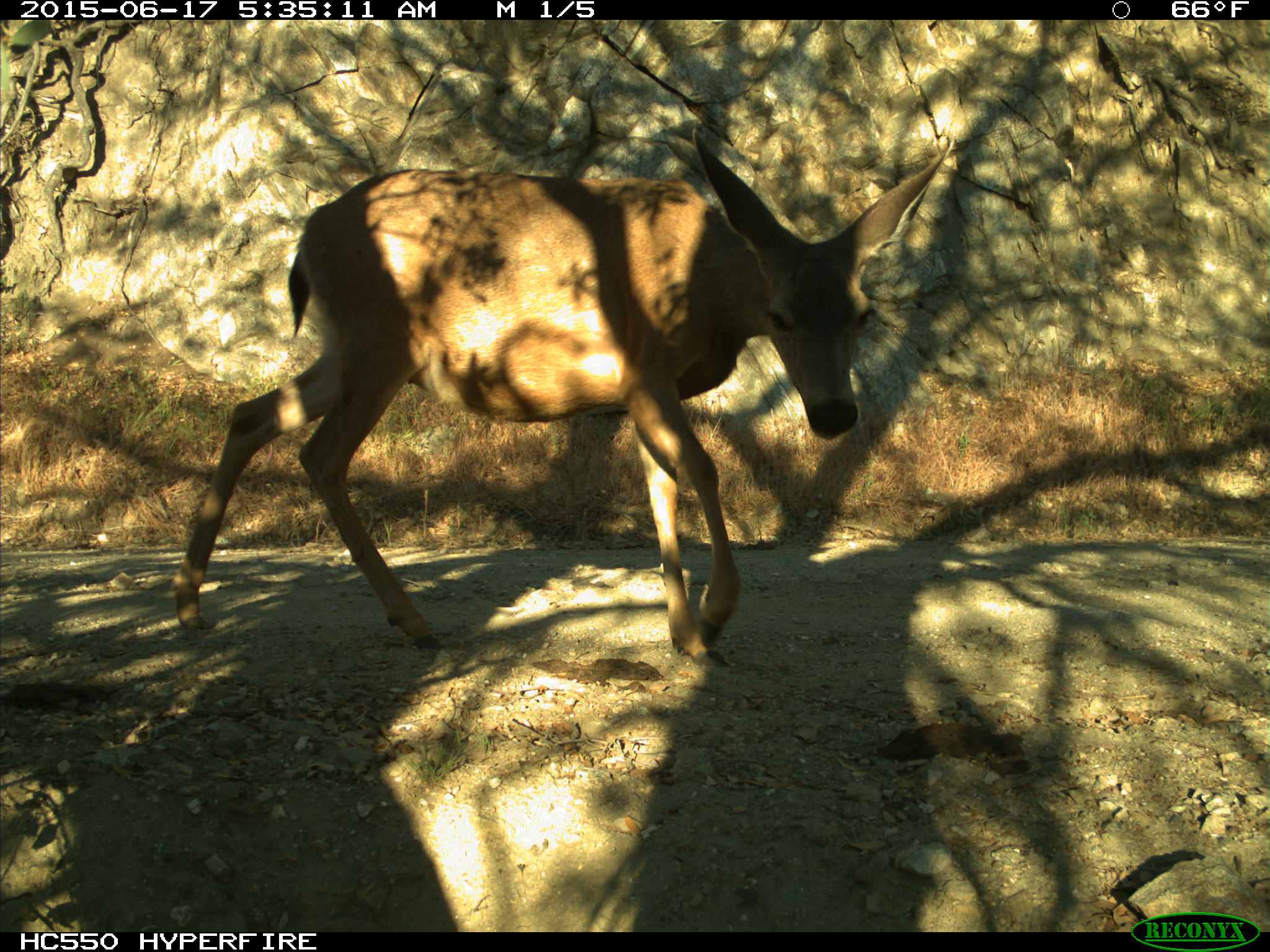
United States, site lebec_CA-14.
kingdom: Animalia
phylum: Chordata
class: Mammalia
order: Artiodactyla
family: Cervidae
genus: Odocoileus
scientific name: Odocoileus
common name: deer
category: unidentified deer